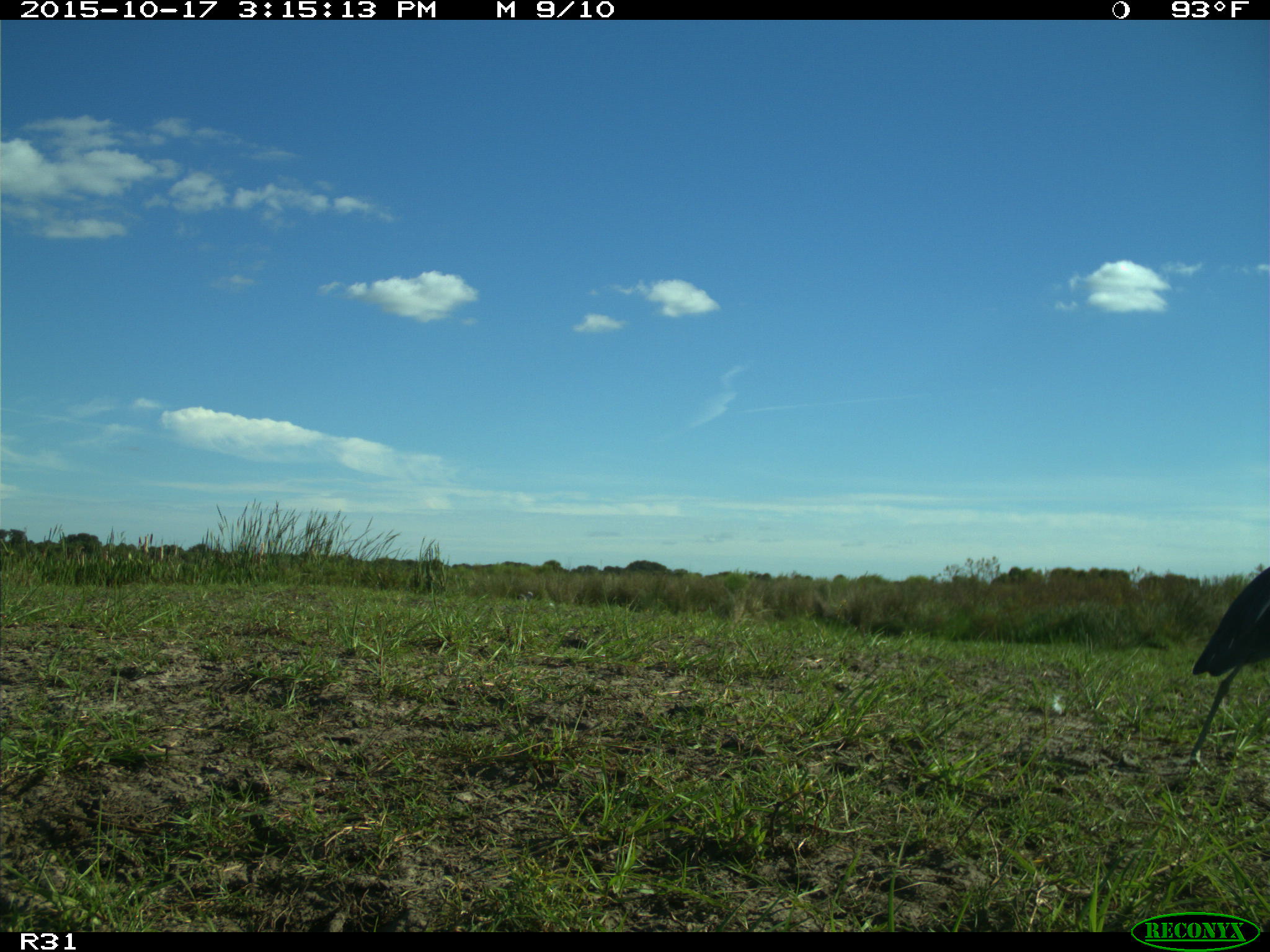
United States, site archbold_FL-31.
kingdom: Animalia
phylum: Chordata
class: Aves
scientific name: Aves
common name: birds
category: unidentified bird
Unidentified bird (birds) (Aves).